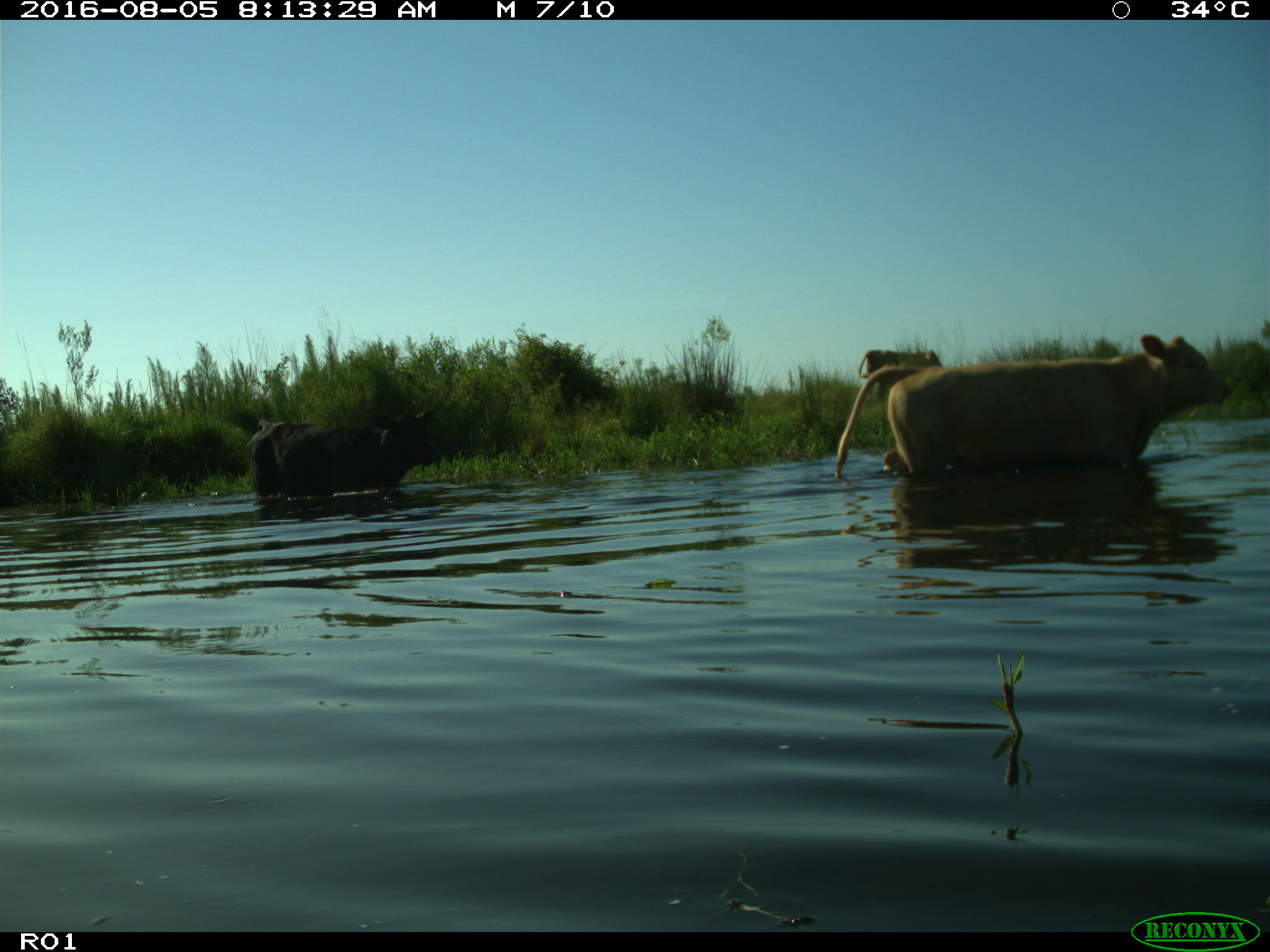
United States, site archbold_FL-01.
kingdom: Animalia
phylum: Chordata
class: Mammalia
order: Artiodactyla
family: Bovidae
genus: Bos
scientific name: Bos taurus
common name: domestic cow